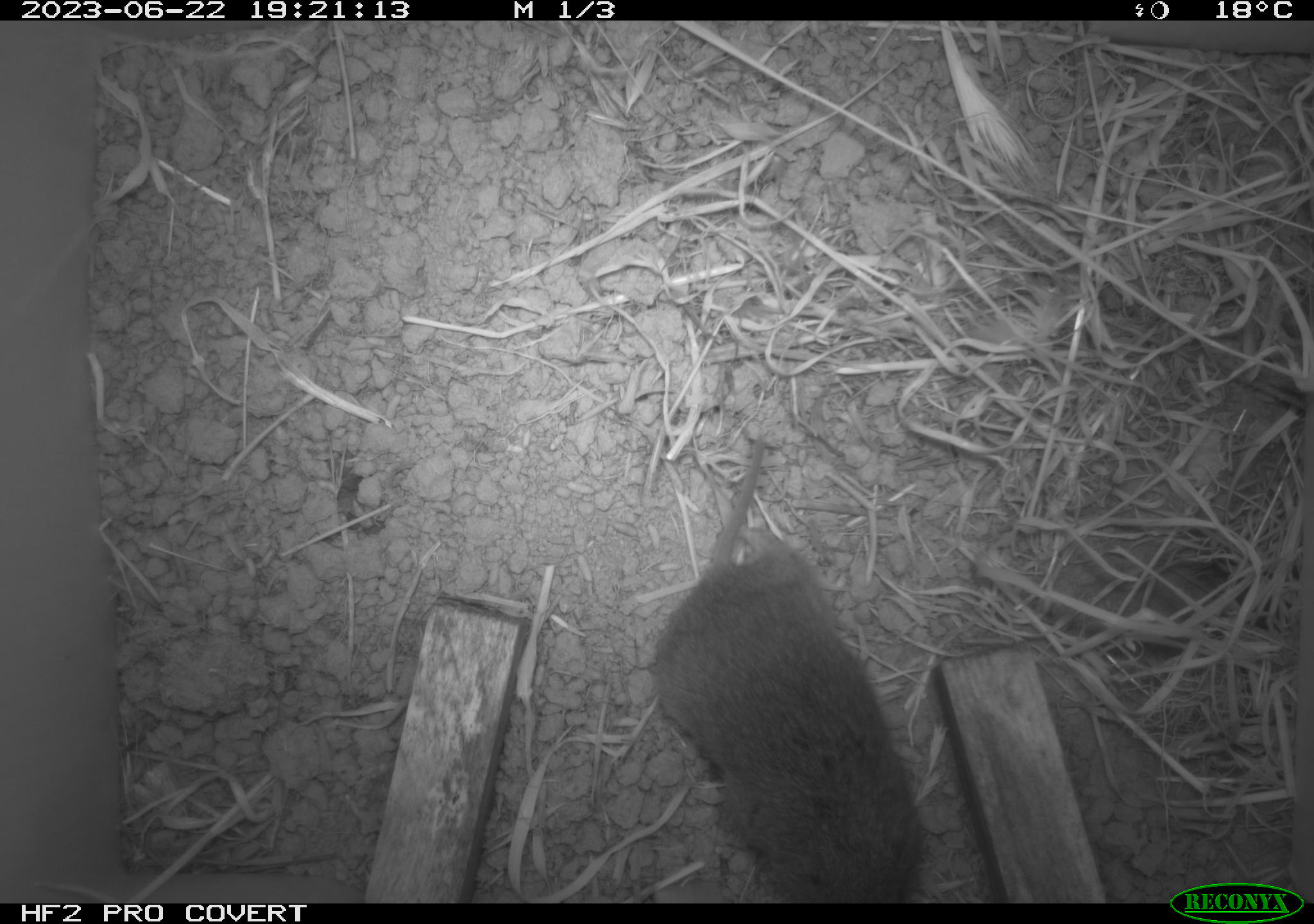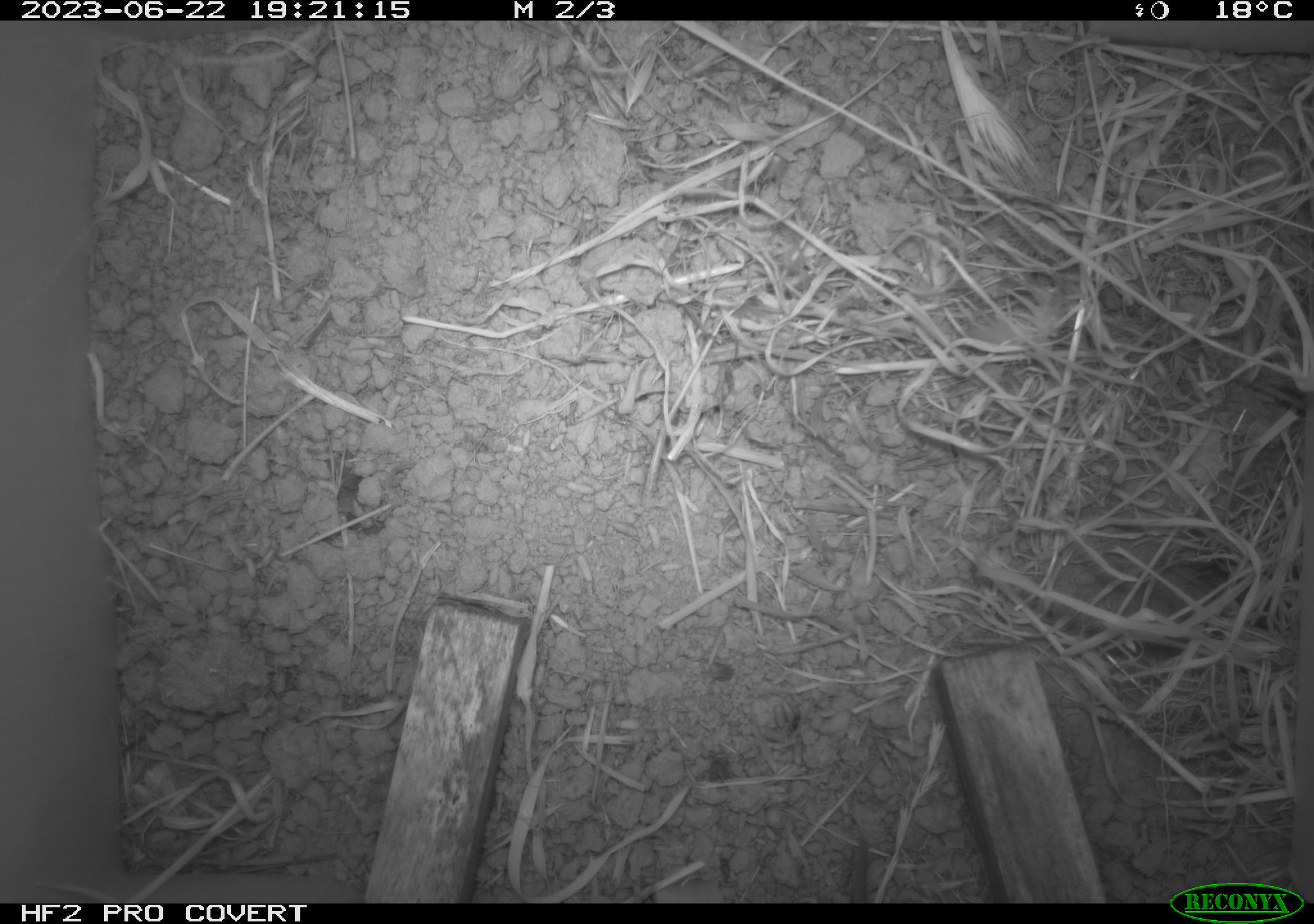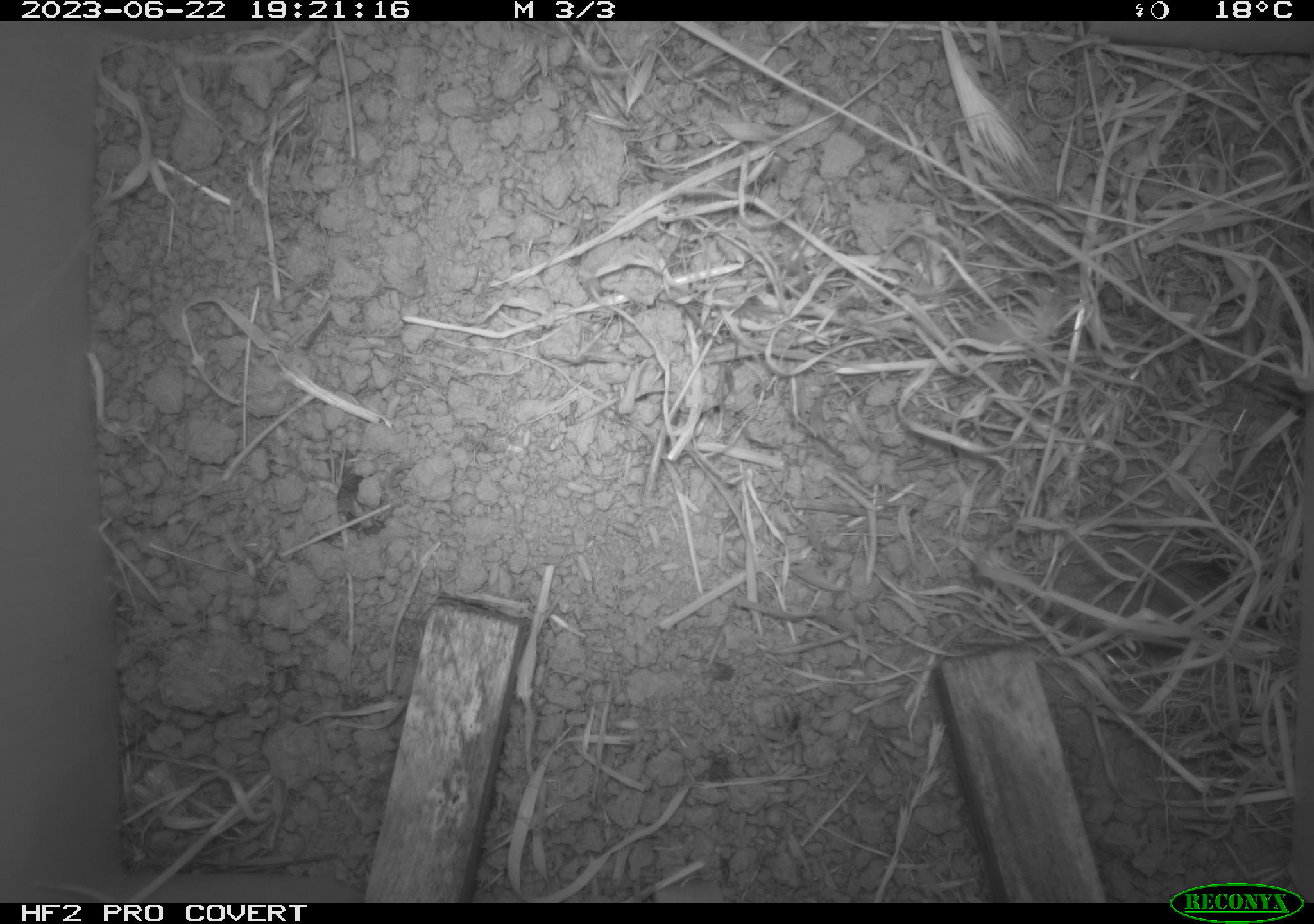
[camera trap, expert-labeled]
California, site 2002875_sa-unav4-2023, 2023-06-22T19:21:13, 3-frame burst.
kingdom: Animalia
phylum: Chordata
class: Mammalia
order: Rodentia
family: Cricetidae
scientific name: Arvicolinae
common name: voles, lemmings, and muskrats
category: arvicolinae subfamily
Arvicolinae subfamily (voles, lemmings, and muskrats) (Arvicolinae).